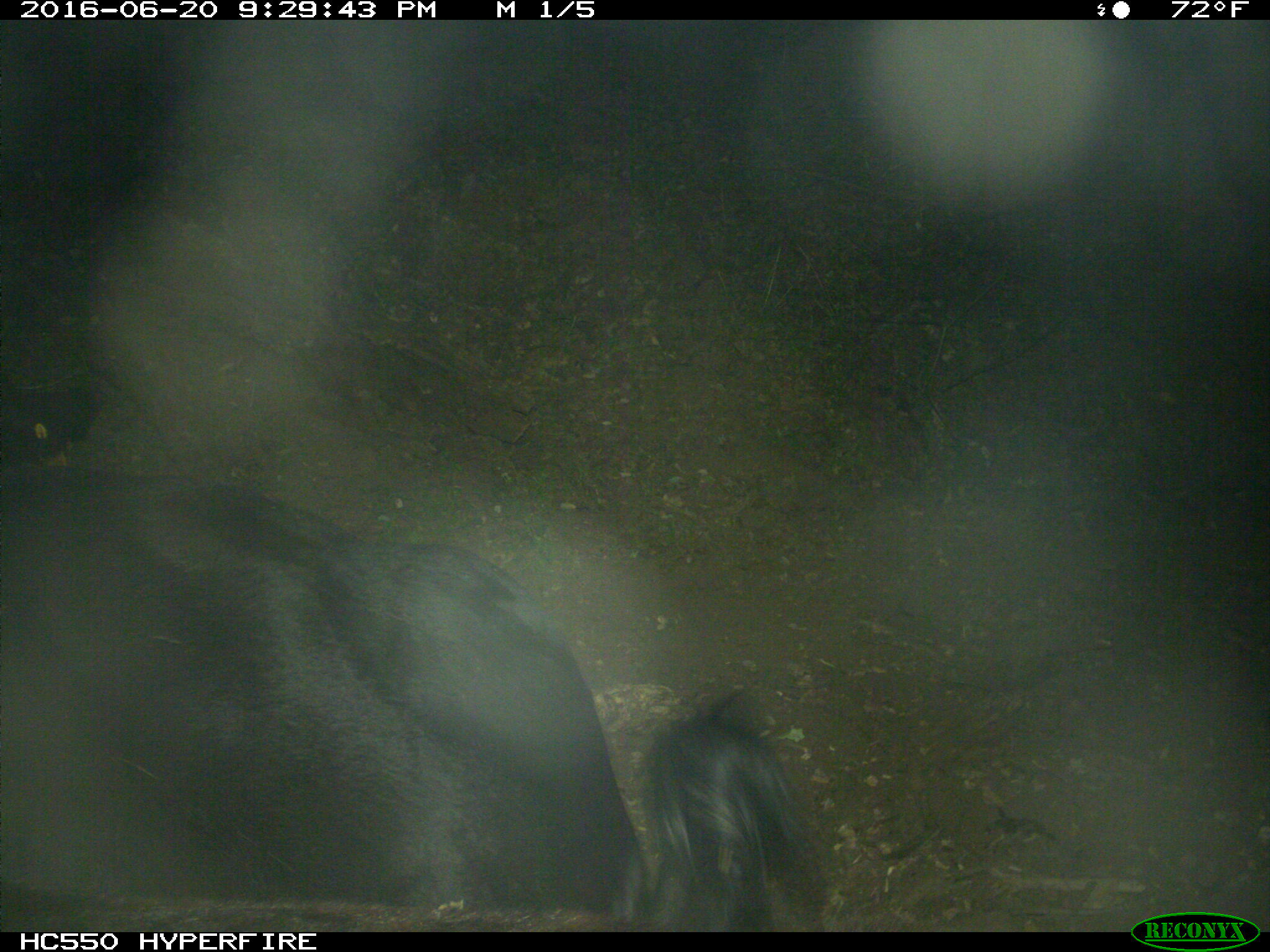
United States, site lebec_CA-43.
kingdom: Animalia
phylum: Chordata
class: Mammalia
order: Artiodactyla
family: Bovidae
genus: Bos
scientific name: Bos taurus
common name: domestic cow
Bos taurus (domestic cow).